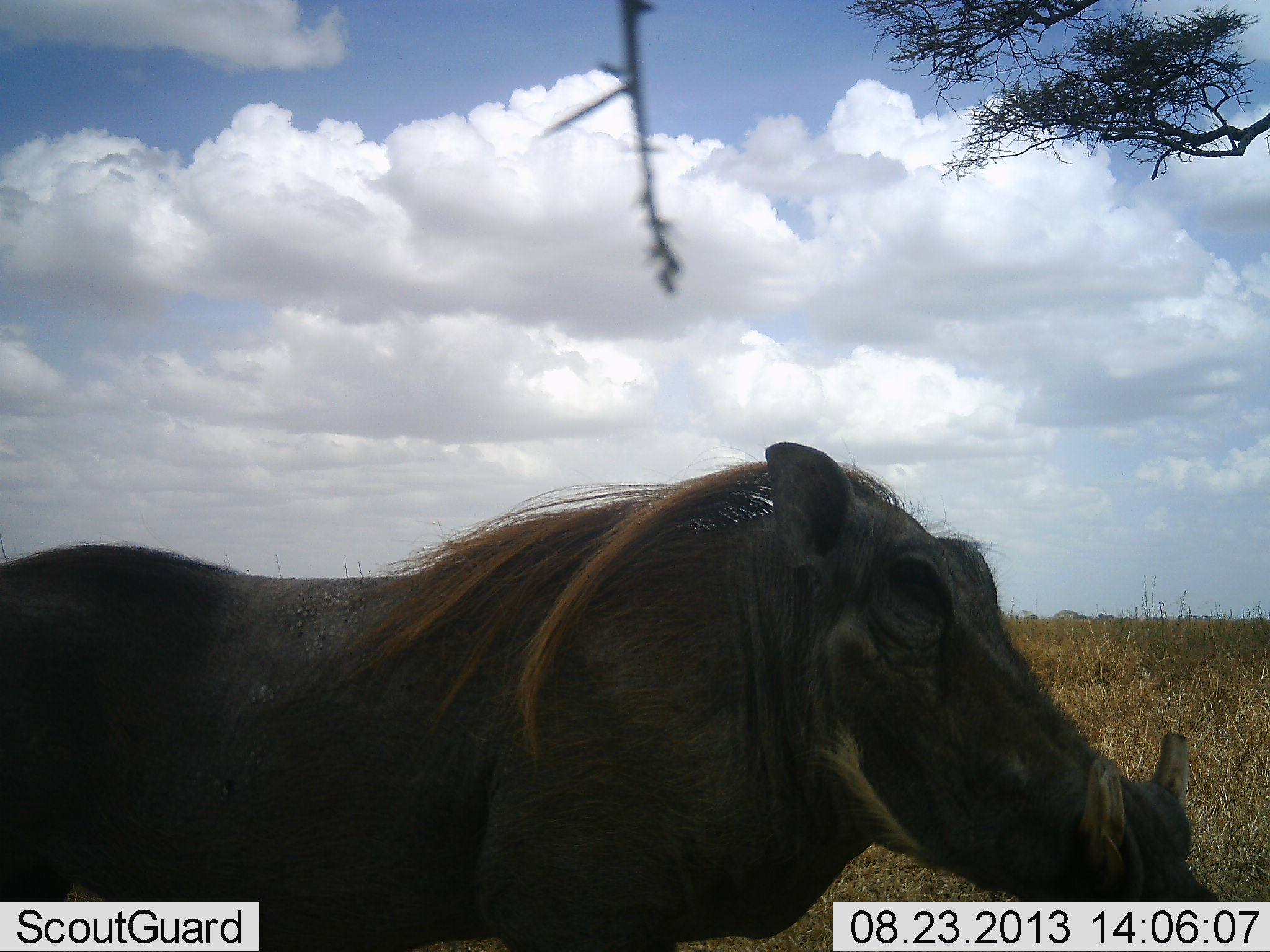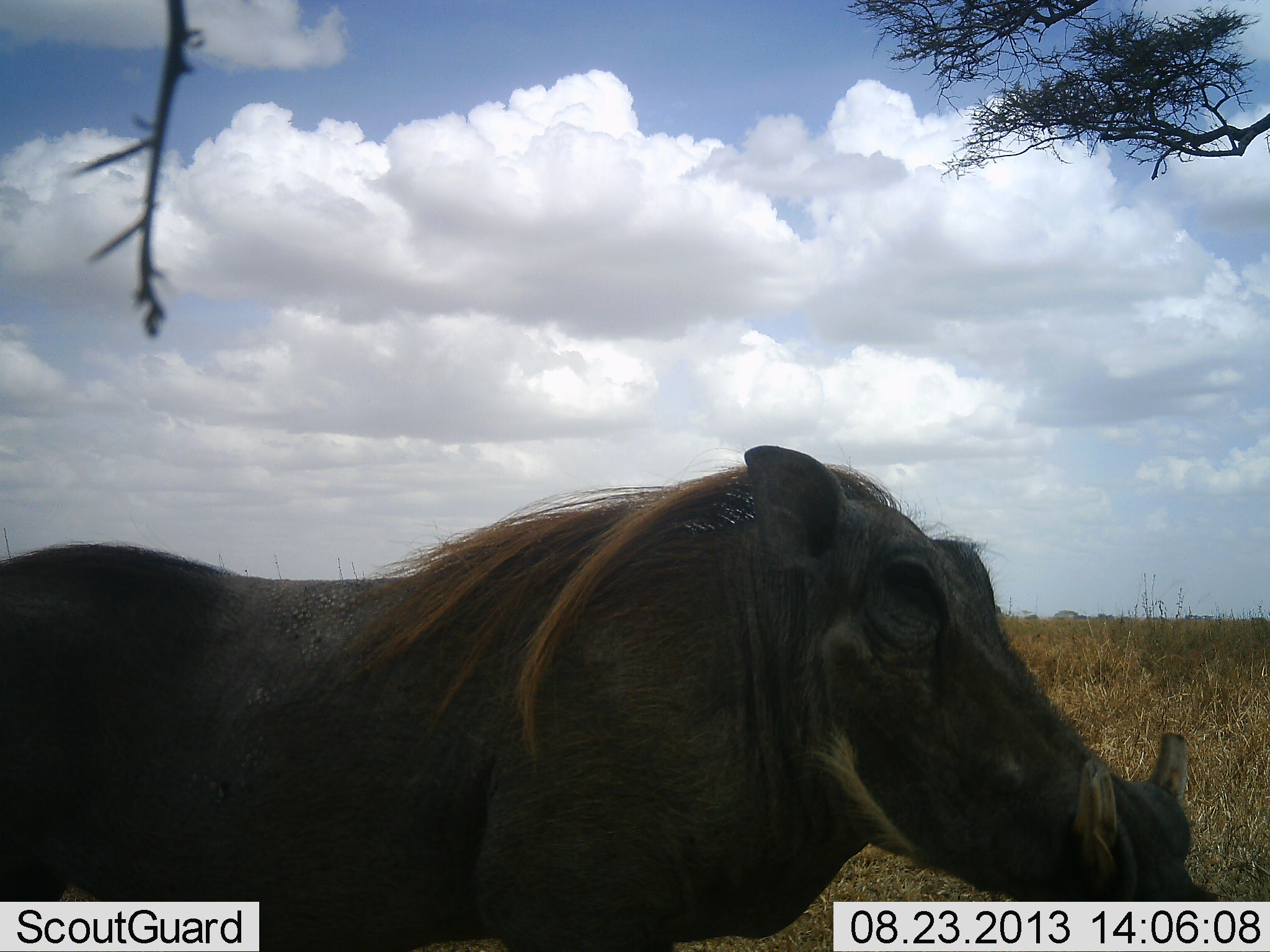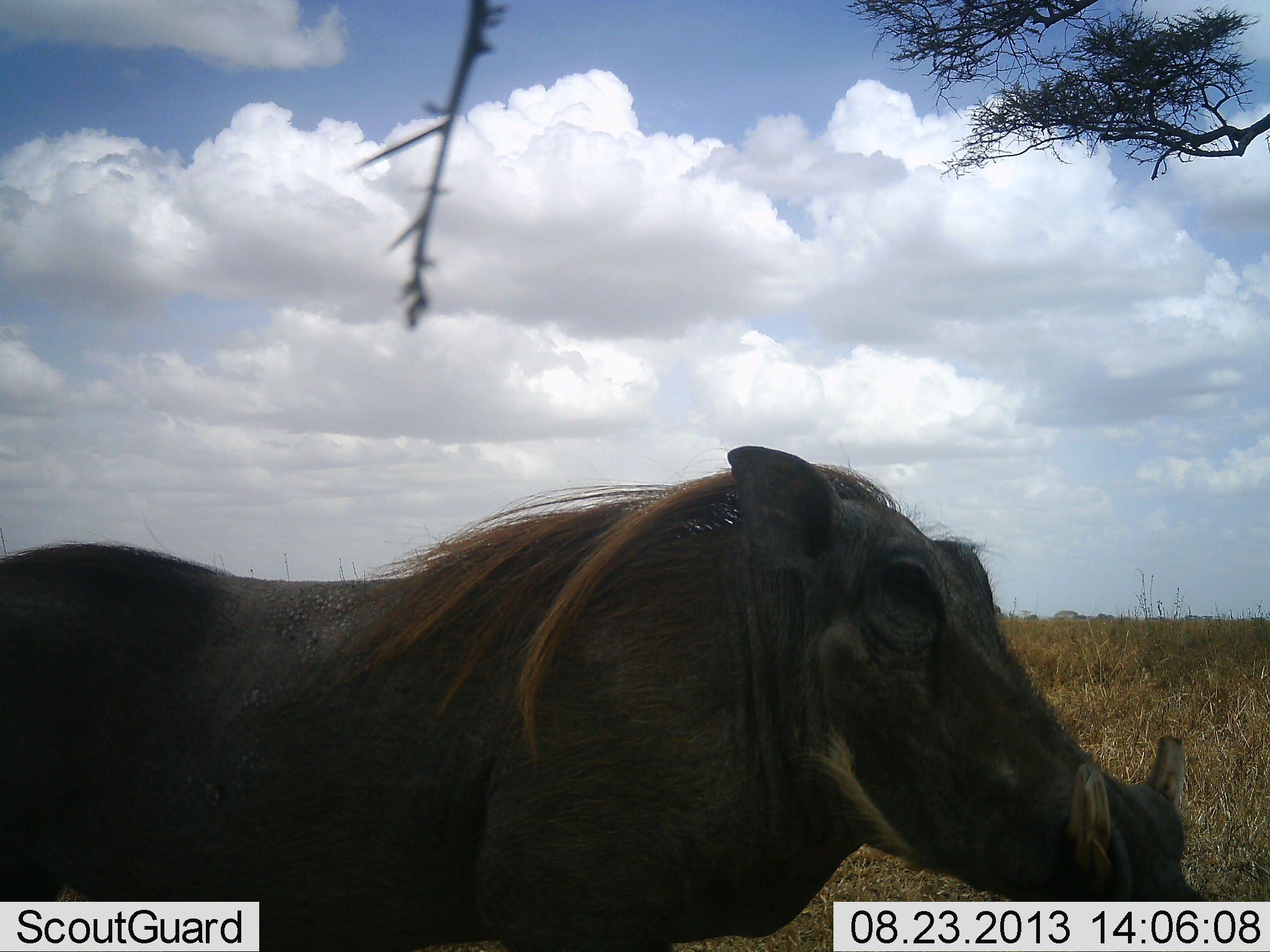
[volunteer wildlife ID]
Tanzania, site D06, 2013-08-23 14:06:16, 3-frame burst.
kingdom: Animalia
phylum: Chordata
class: Mammalia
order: Artiodactyla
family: Suidae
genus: Phacochoerus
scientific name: Phacochoerus africanus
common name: warthog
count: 1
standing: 96%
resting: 0%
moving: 4%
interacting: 0%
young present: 0%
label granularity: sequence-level